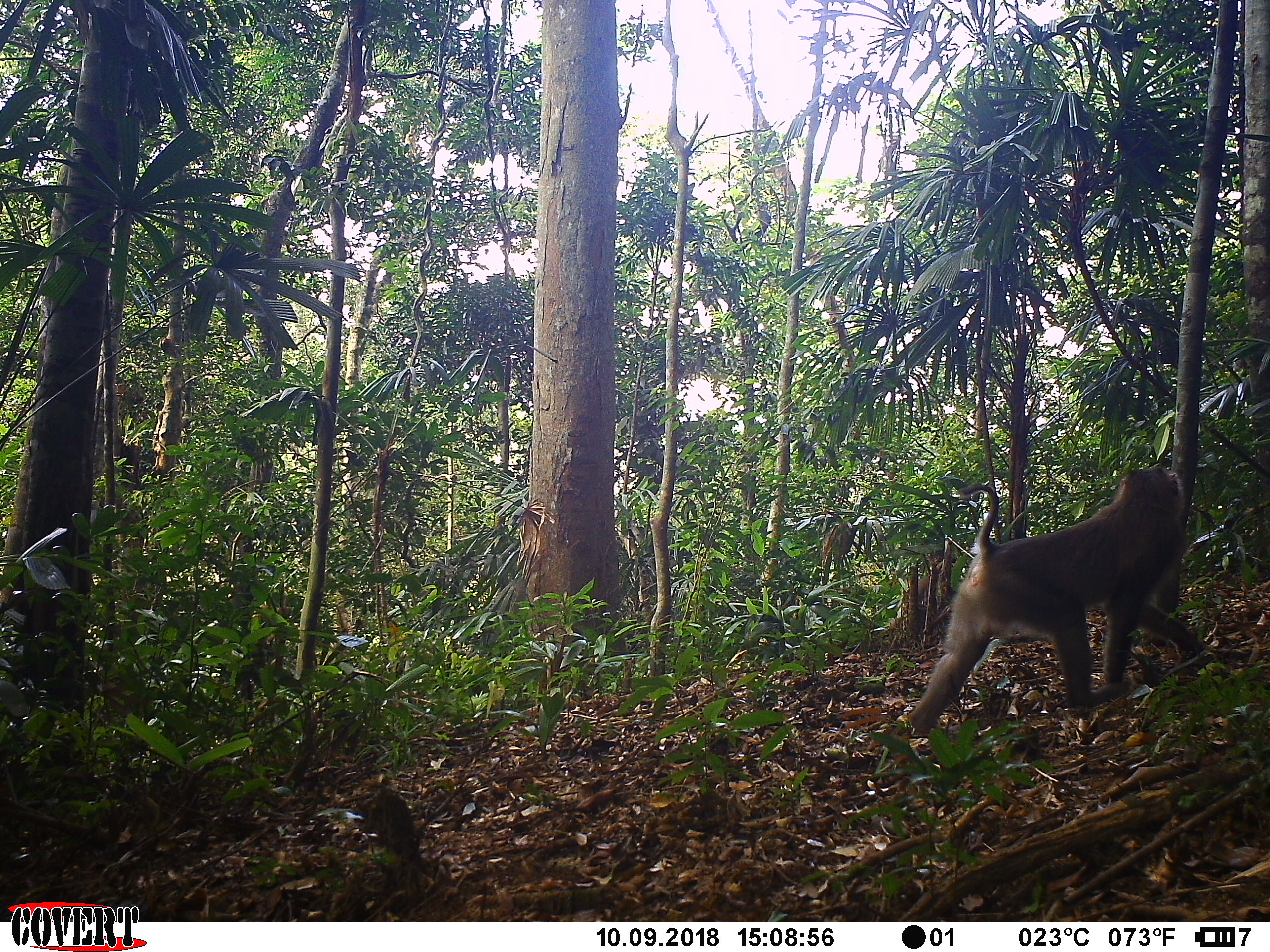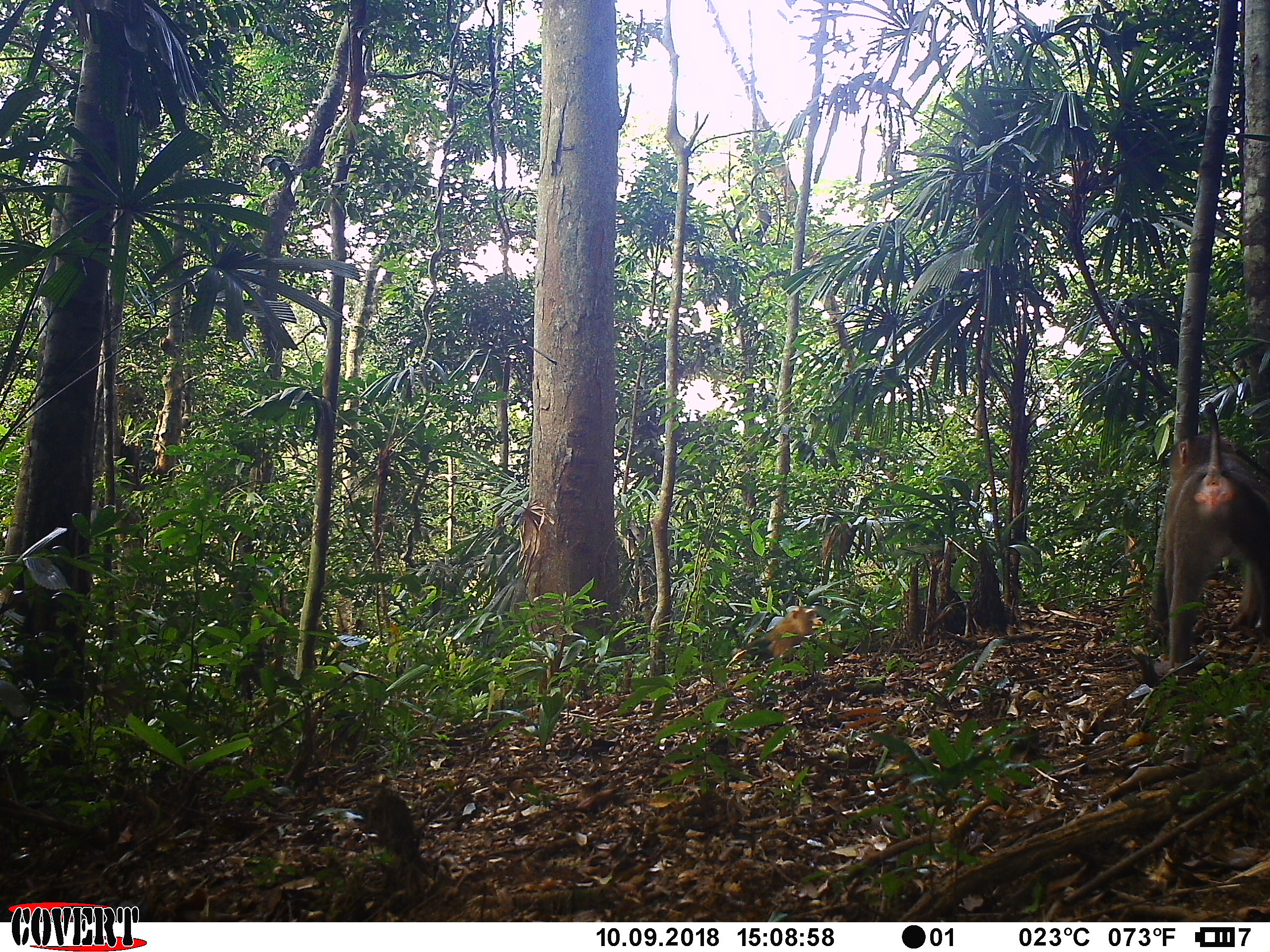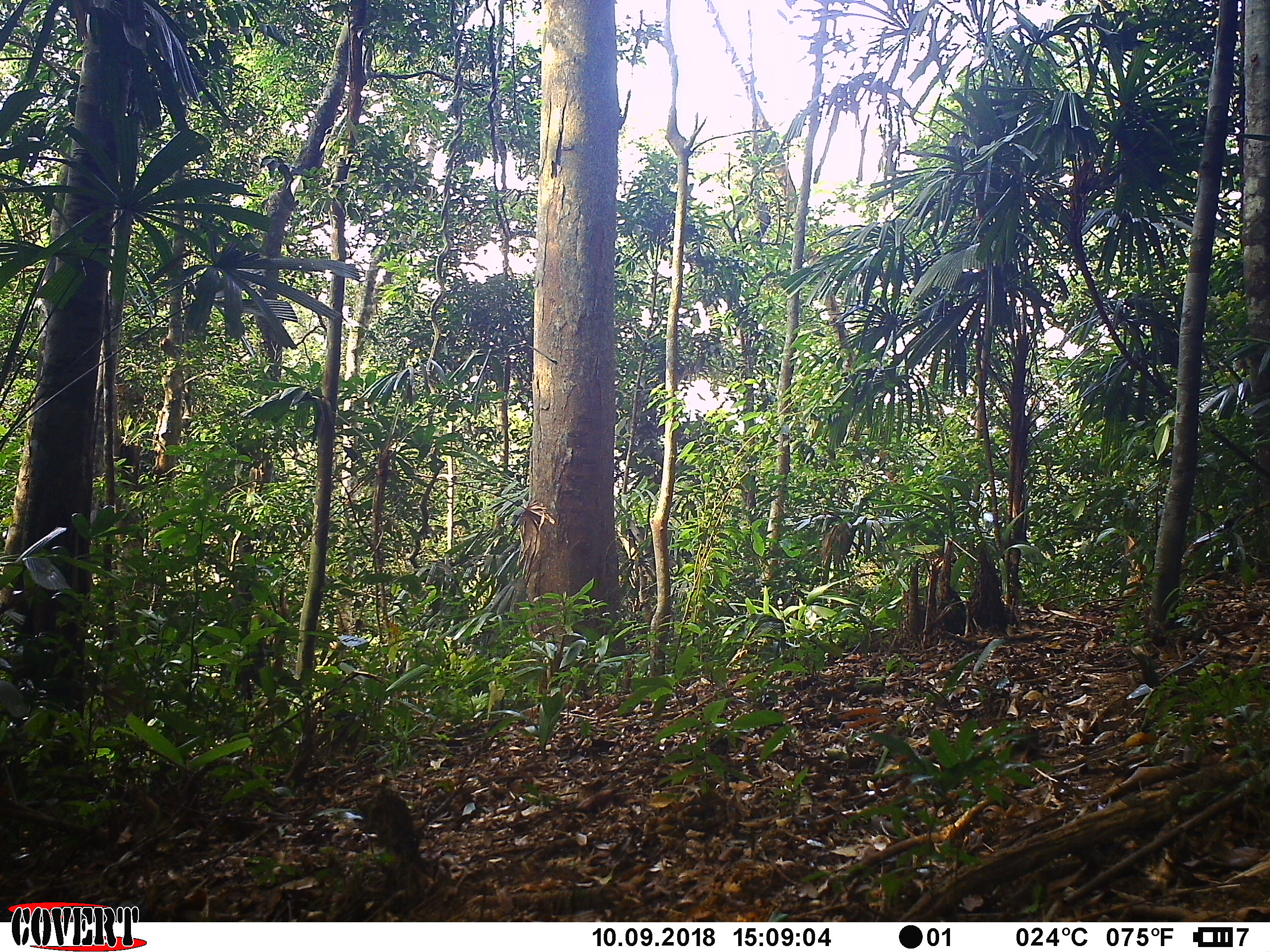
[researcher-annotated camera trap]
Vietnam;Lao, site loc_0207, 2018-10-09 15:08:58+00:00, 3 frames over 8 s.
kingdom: Animalia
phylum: Chordata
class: Mammalia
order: Primates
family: Cercopithecidae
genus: Macaca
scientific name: Macaca nemestrina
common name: pig-tailed macaque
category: pig tailed macaque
Pig tailed macaque (pig-tailed macaque) (Macaca nemestrina). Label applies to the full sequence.